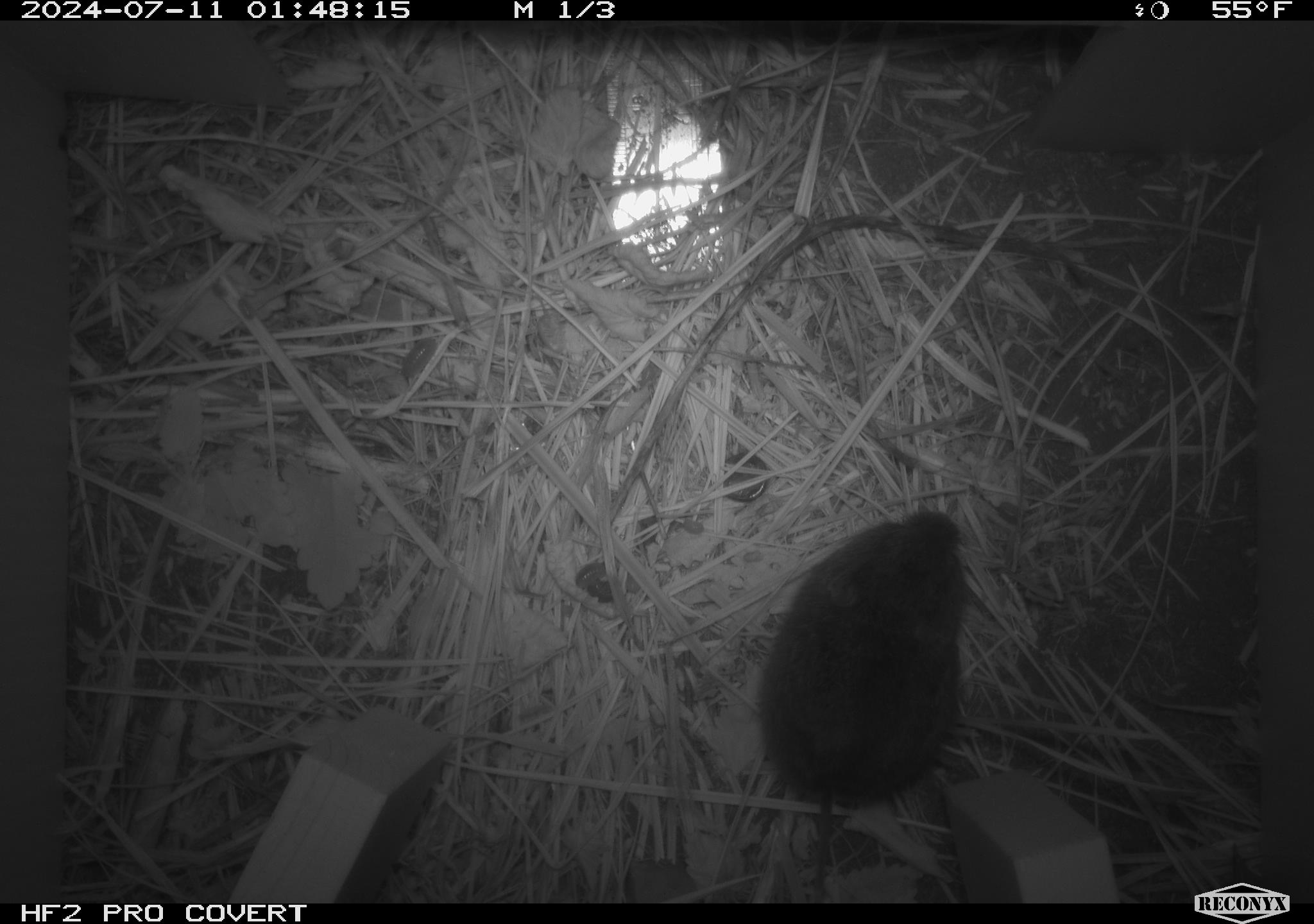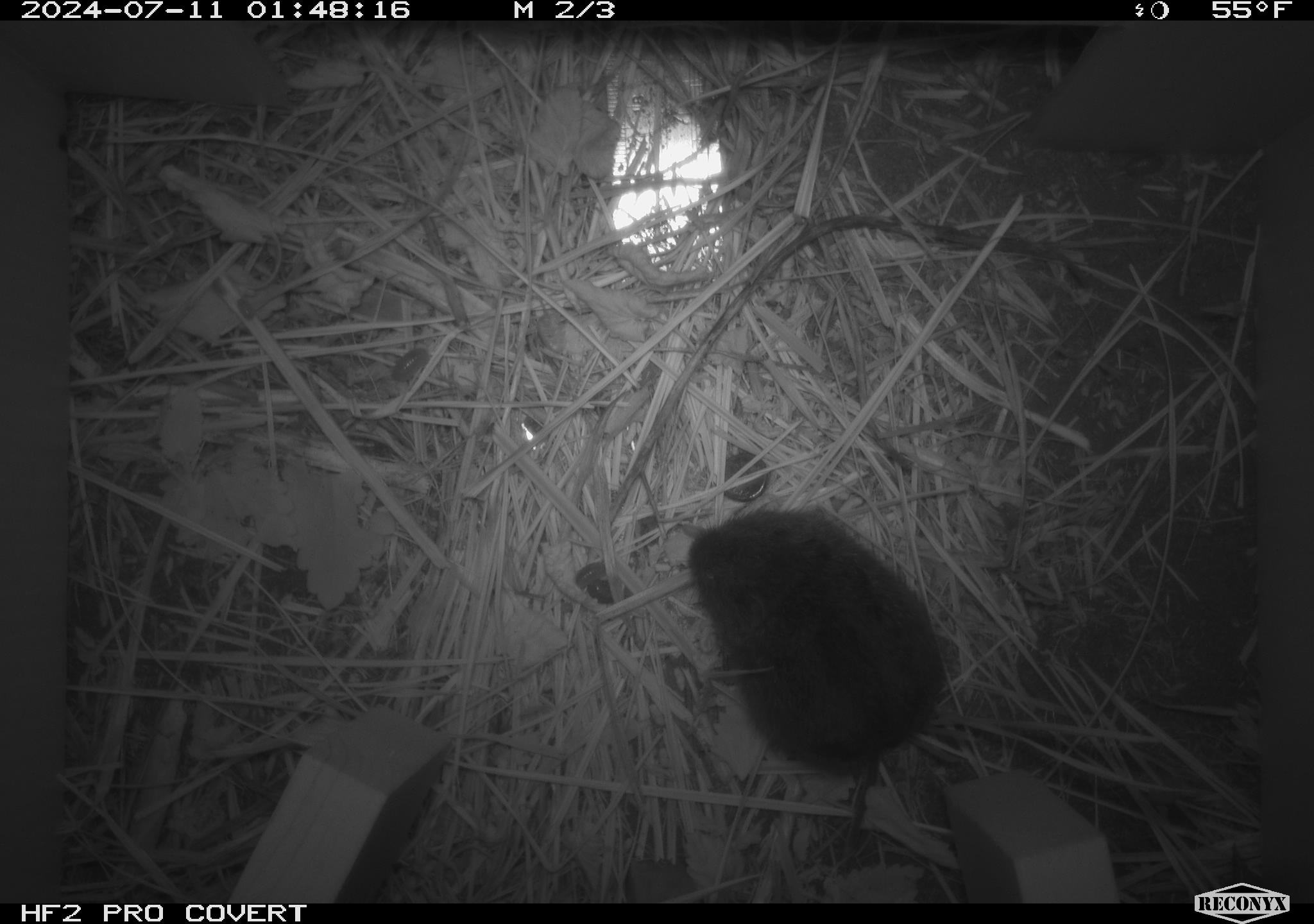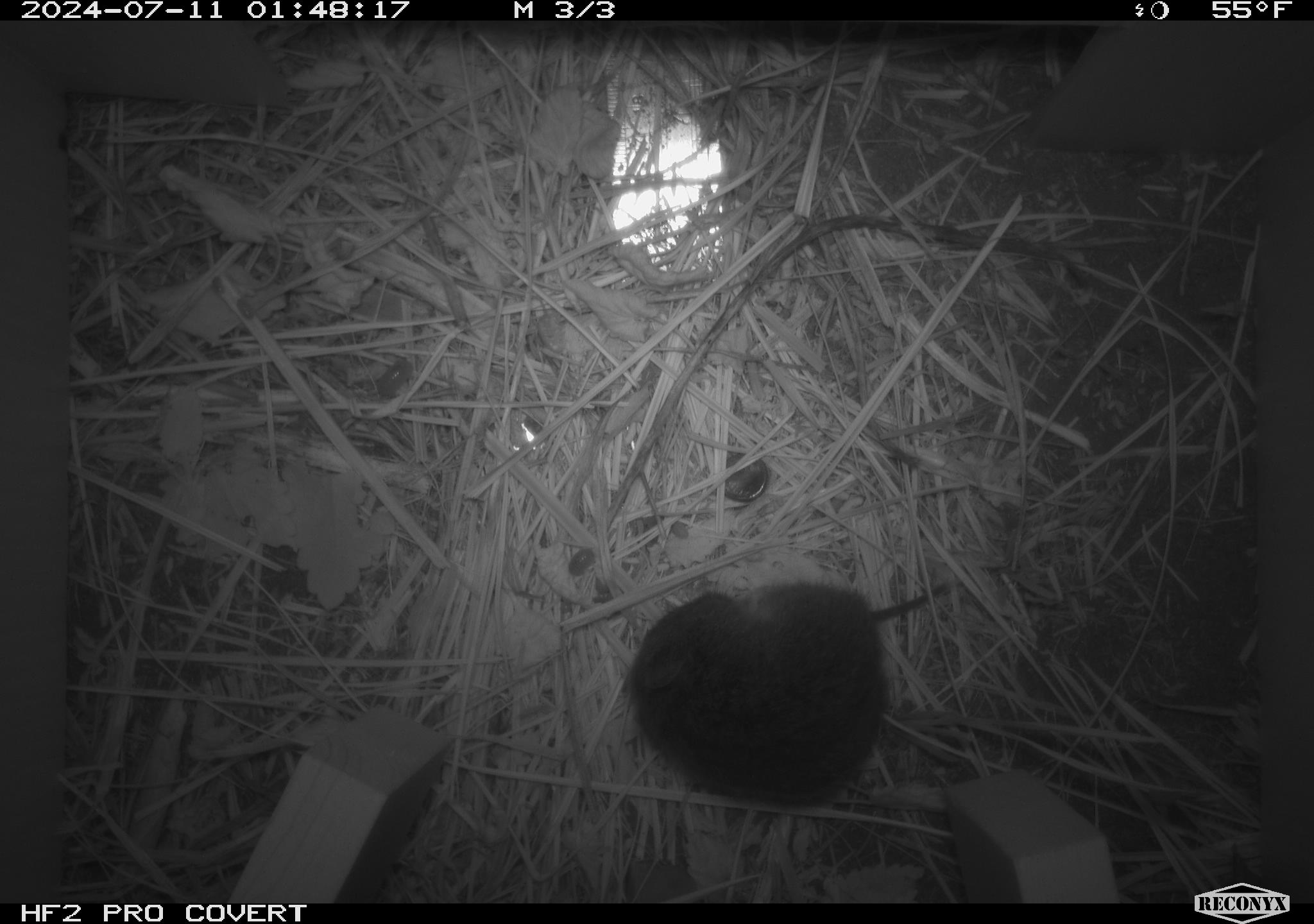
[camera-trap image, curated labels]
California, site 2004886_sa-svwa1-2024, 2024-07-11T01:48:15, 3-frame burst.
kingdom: Animalia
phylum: Chordata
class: Mammalia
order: Rodentia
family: Cricetidae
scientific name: Arvicolinae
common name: voles, lemmings, and muskrats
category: arvicolinae subfamily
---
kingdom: Animalia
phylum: Arthropoda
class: Malacostraca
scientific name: Malacostraca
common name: amphipods, crabs, isopods, krill, lobsters and shrimps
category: malacostracan